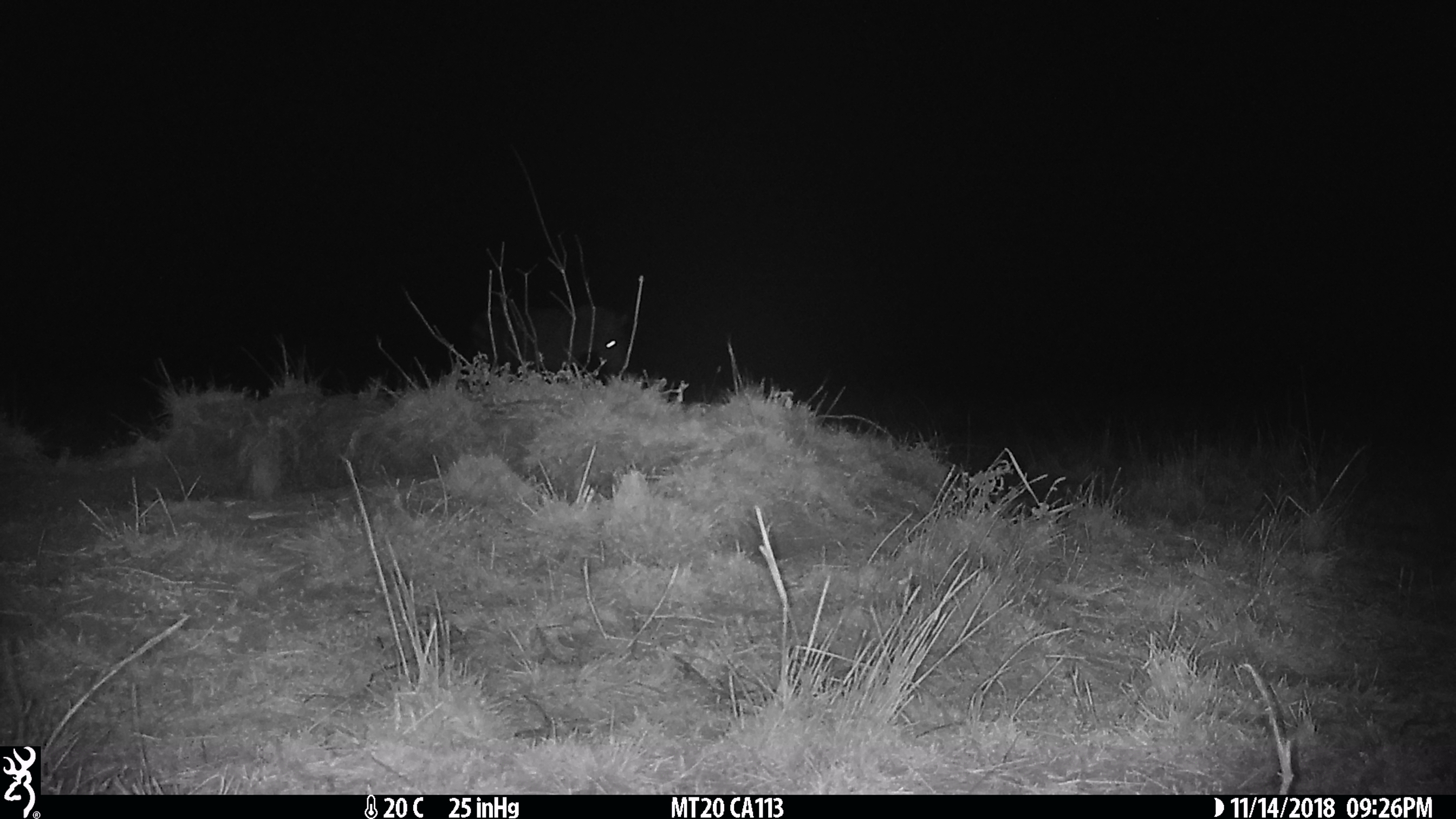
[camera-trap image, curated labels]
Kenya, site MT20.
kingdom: Animalia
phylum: Chordata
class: Mammalia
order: Perissodactyla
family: Equidae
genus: Equus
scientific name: Equus quagga burchellii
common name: burchell's zebra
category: zebra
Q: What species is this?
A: Zebra (burchell's zebra) (Equus quagga burchellii).